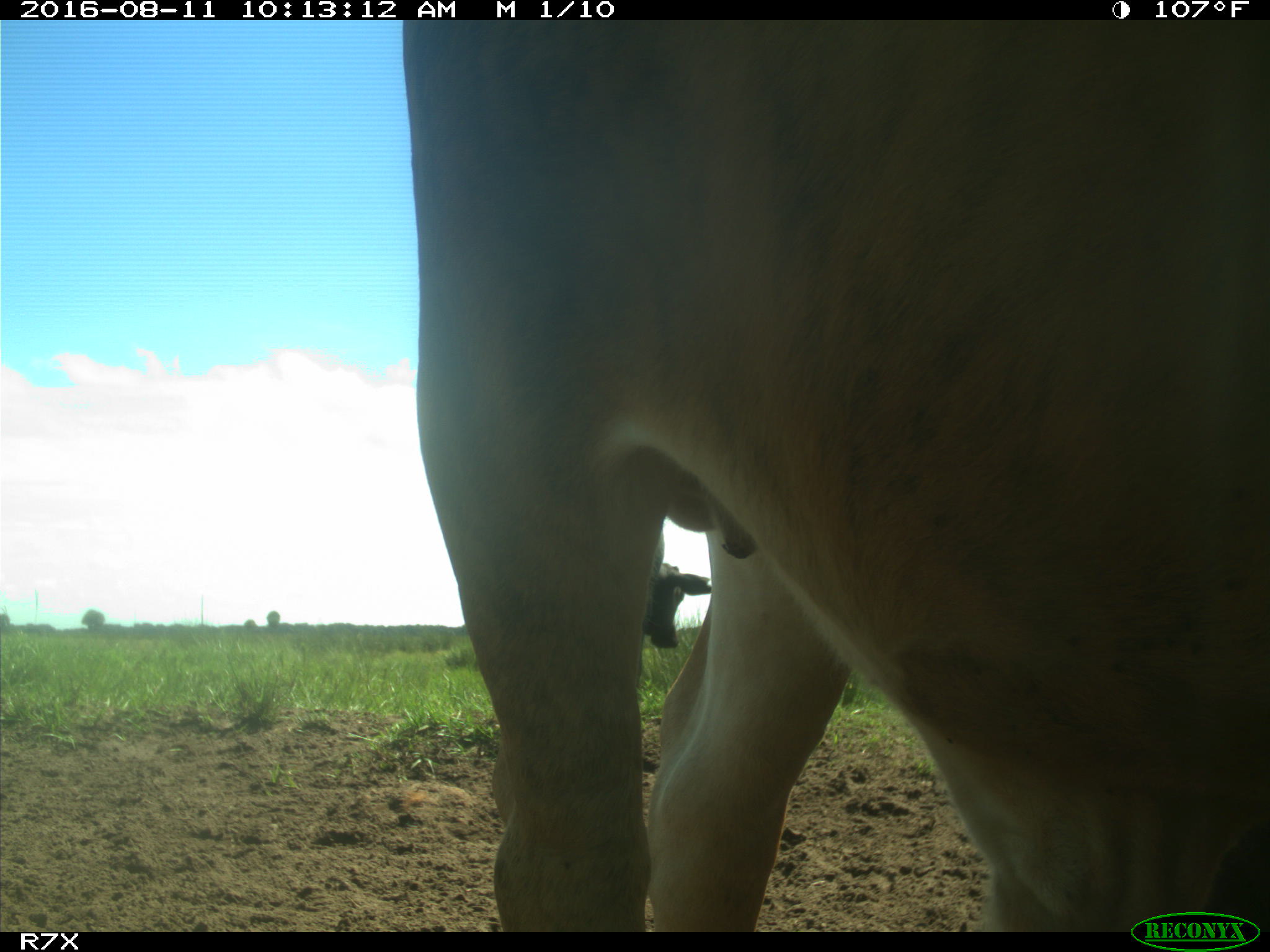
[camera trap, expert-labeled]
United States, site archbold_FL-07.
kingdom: Animalia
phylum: Chordata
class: Mammalia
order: Artiodactyla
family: Bovidae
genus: Bos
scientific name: Bos taurus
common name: domestic cow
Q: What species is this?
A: Bos taurus (domestic cow).